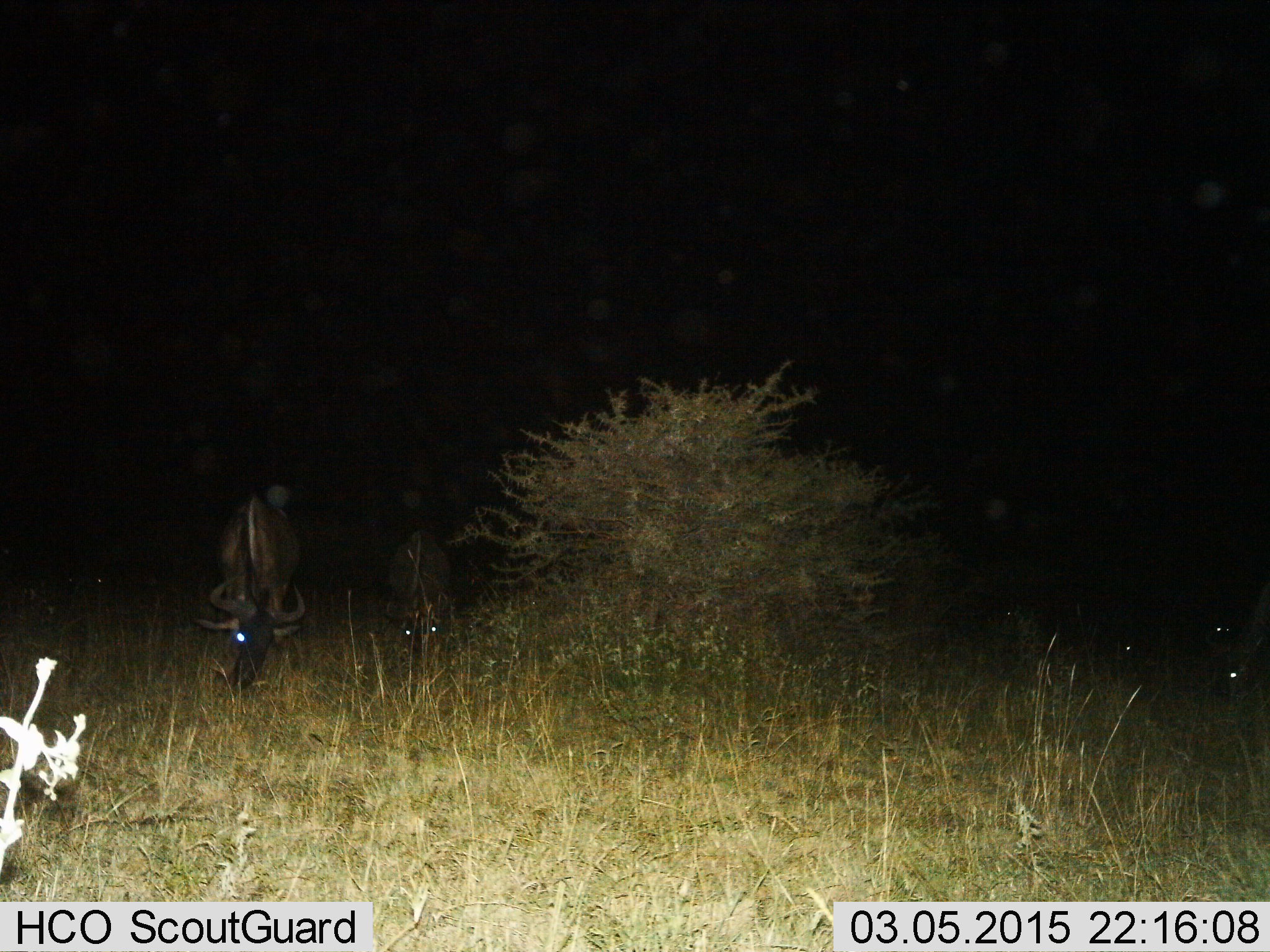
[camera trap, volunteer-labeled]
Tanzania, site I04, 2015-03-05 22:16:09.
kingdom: Animalia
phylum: Chordata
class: Mammalia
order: Artiodactyla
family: Bovidae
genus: Connochaetes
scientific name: Connochaetes taurinus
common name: blue wildebeest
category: wildebeest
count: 4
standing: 10%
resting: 0%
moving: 0%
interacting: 0%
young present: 0%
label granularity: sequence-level